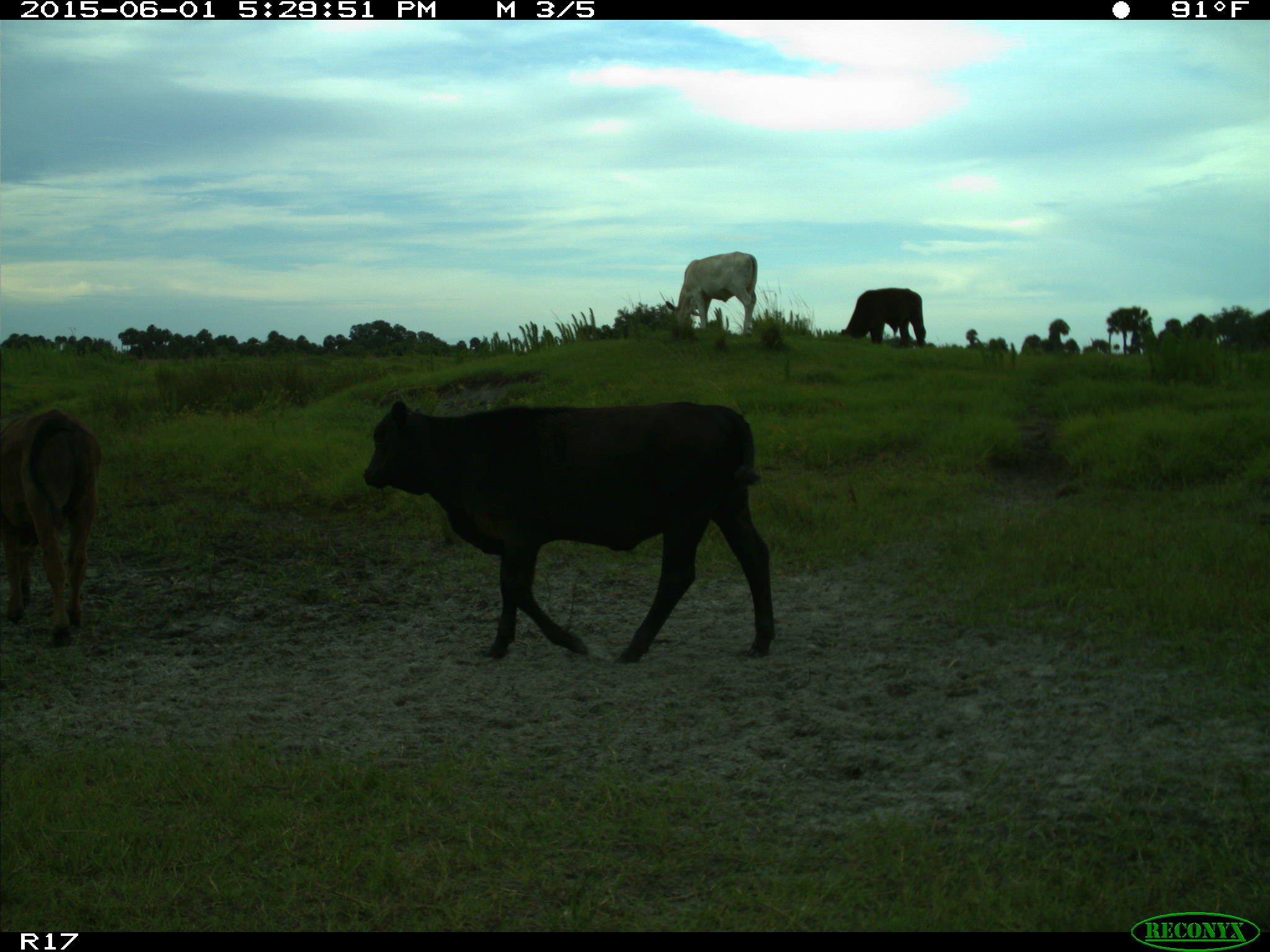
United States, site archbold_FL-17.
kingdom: Animalia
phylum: Chordata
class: Mammalia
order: Artiodactyla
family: Bovidae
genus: Bos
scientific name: Bos taurus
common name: domestic cow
Bos taurus (domestic cow).